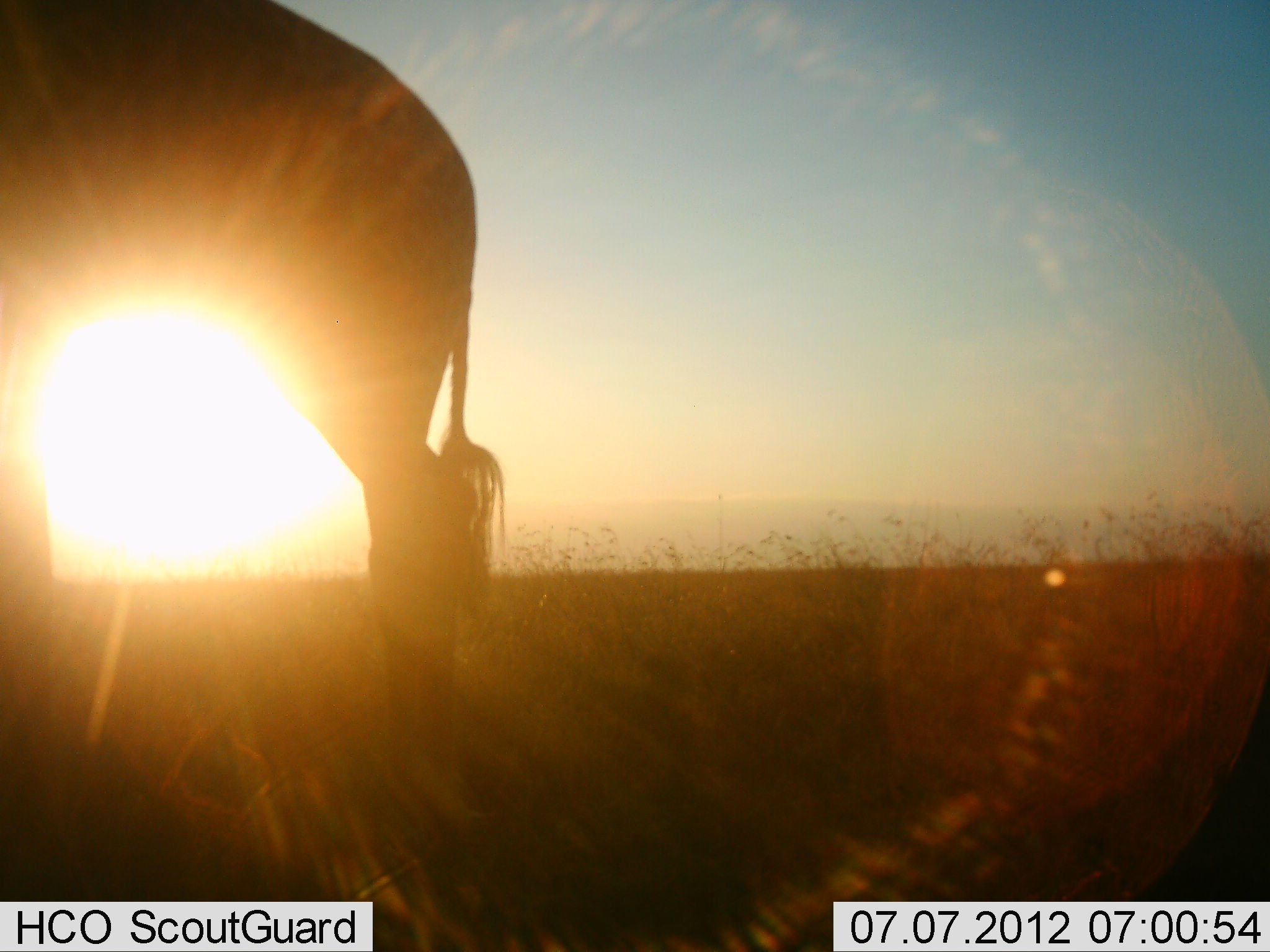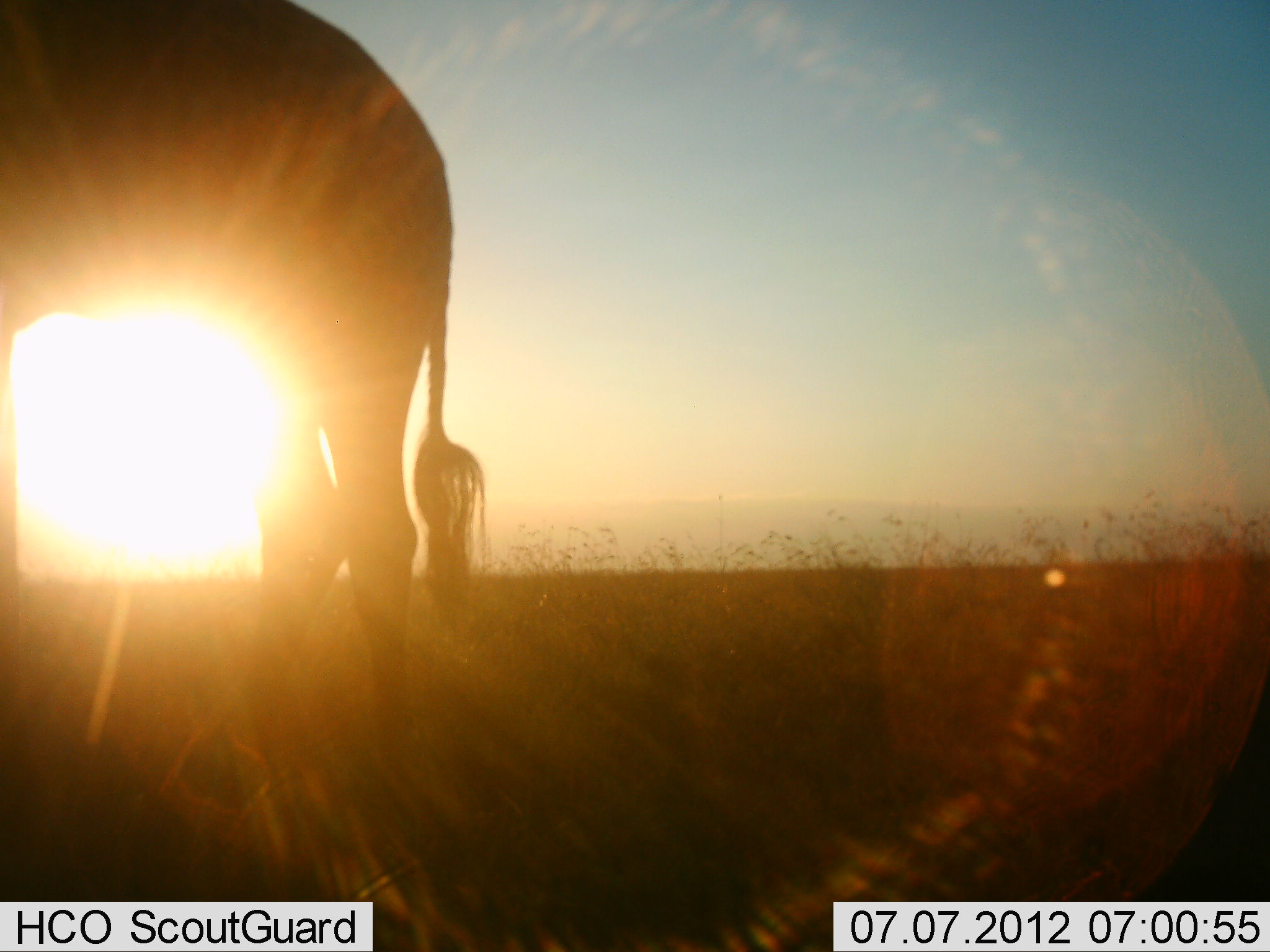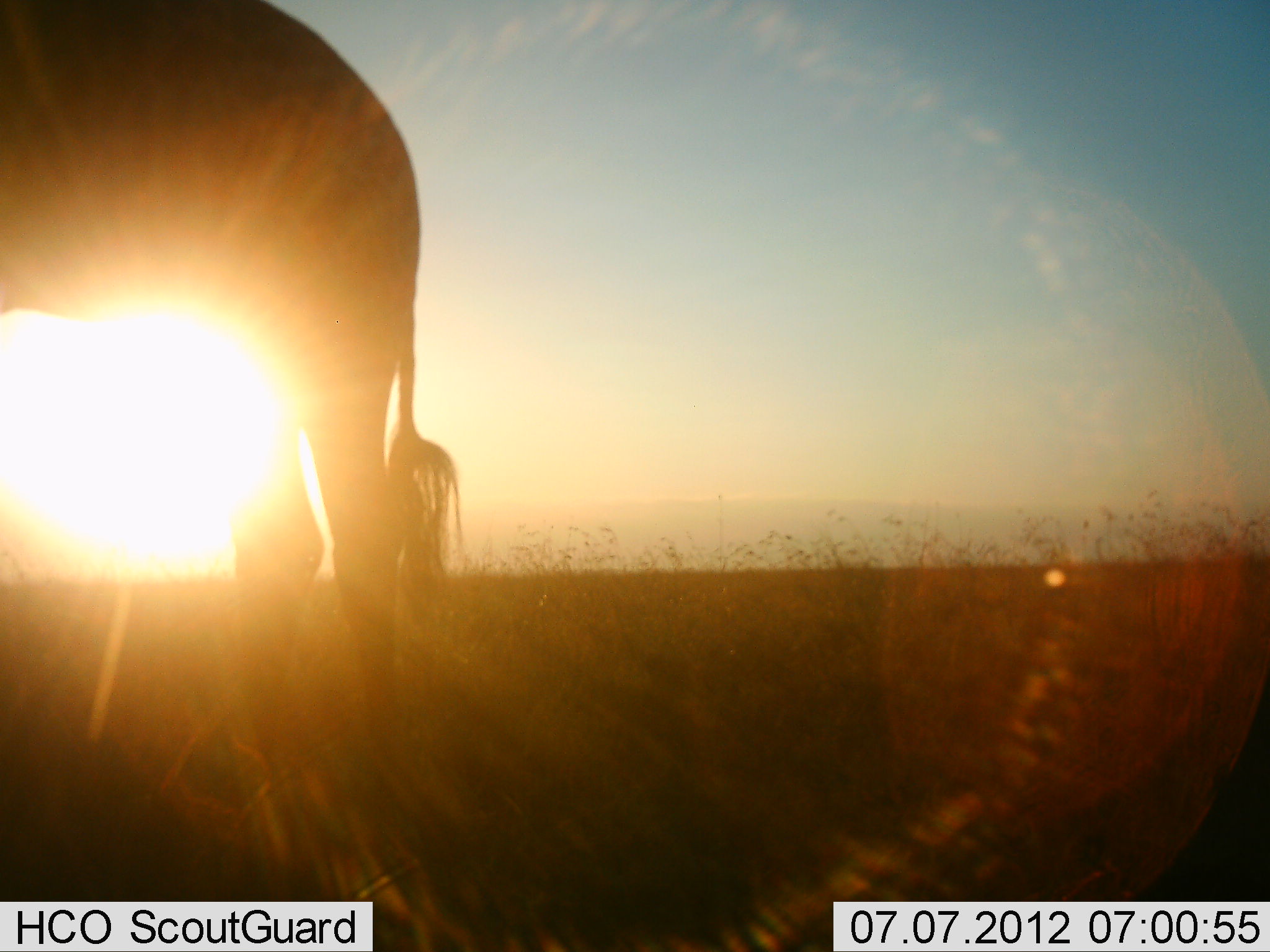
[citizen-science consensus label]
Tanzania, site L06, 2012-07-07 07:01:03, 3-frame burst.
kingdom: Animalia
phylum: Chordata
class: Mammalia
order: Artiodactyla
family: Giraffidae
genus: Giraffa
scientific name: Giraffa camelopardalis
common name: giraffe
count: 1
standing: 70%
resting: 0%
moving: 40%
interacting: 0%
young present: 0%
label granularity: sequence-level